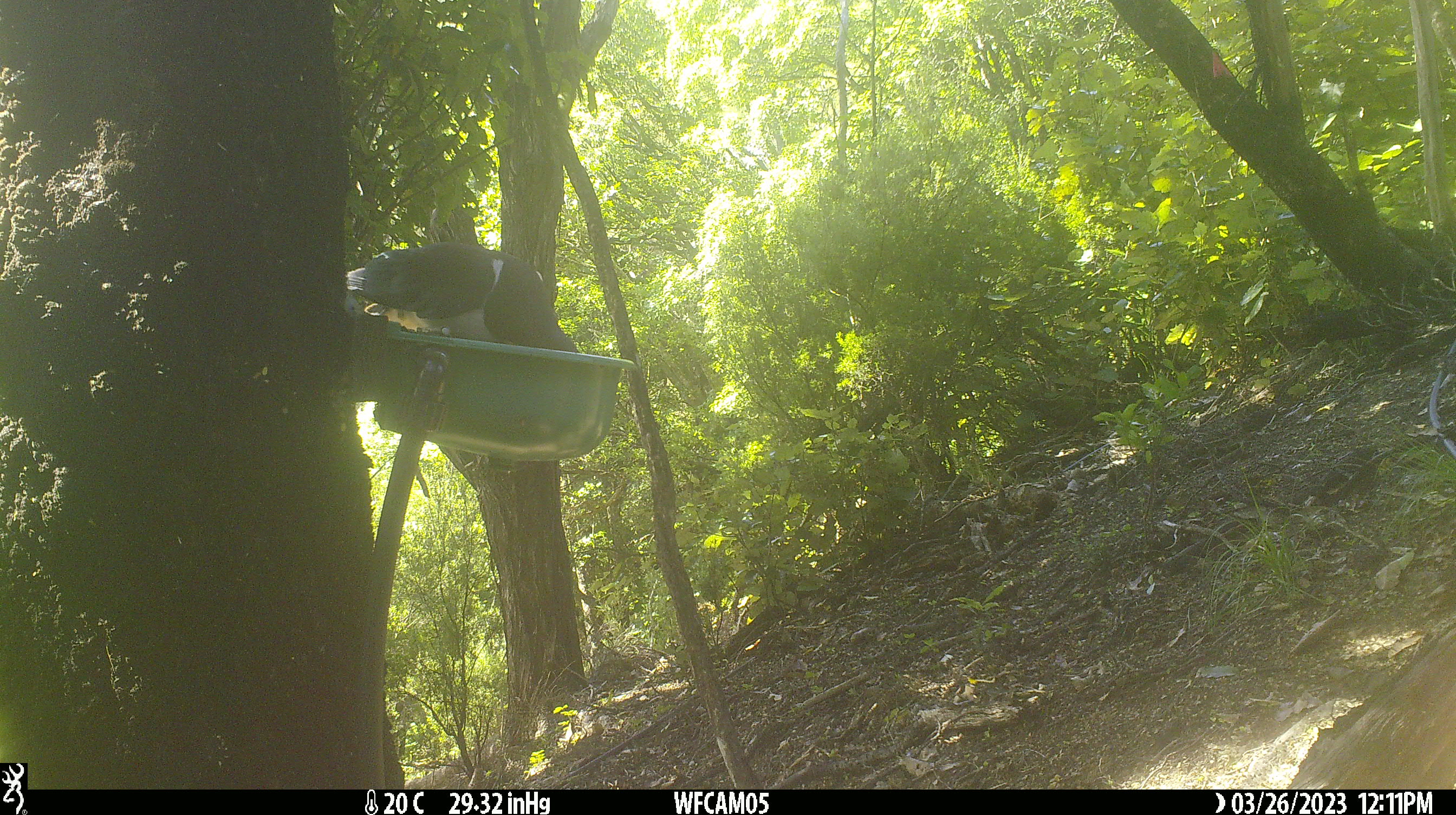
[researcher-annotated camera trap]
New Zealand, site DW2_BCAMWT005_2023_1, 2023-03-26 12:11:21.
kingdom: Animalia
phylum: Chordata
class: Aves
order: Columbiformes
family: Columbidae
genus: Hemiphaga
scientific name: Hemiphaga novaeseelandiae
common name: new zealand pigeon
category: kereru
Kereru (new zealand pigeon) (Hemiphaga novaeseelandiae).